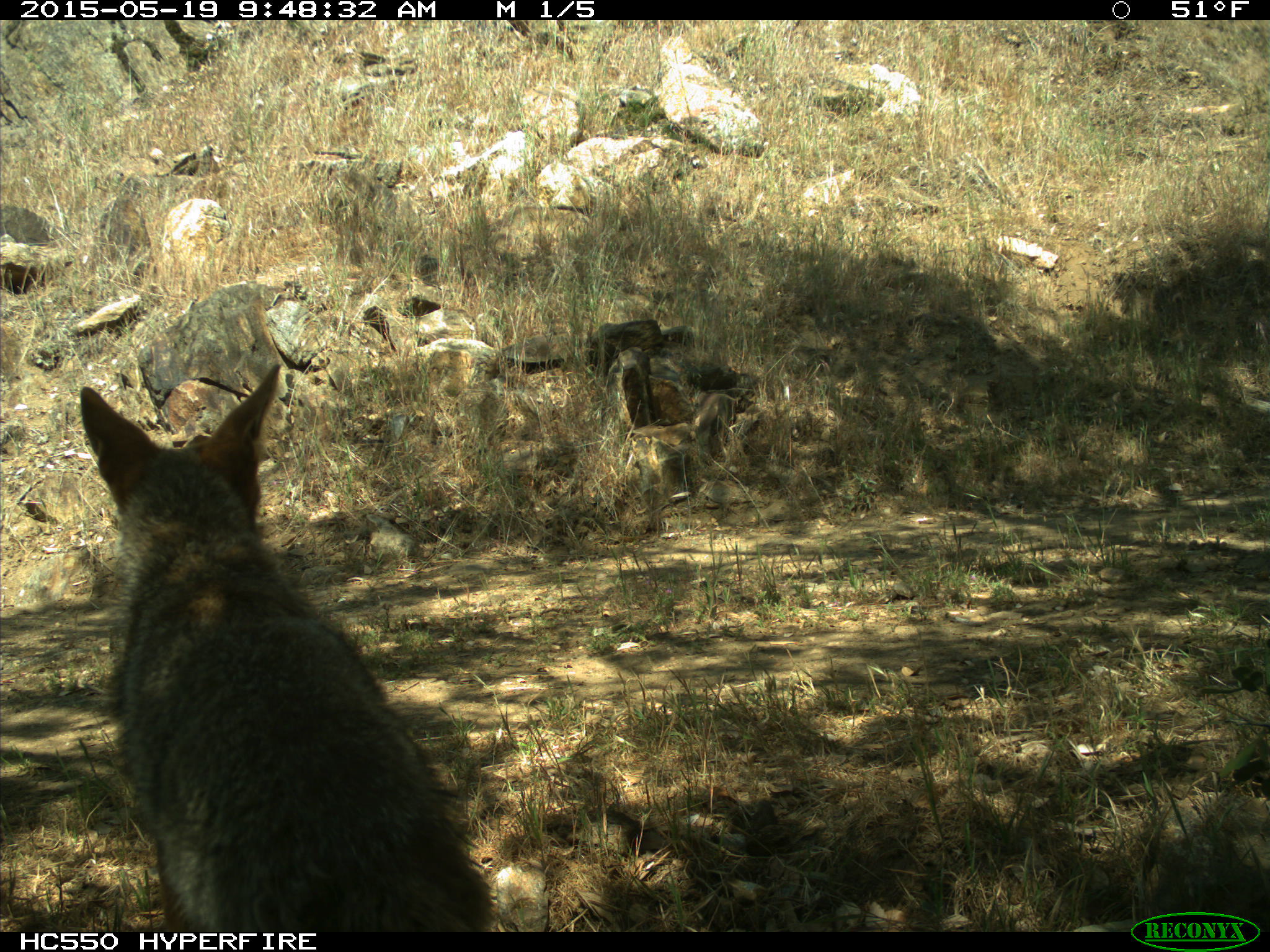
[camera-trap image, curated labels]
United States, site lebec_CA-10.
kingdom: Animalia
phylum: Chordata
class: Mammalia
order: Carnivora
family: Canidae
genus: Canis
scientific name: Canis latrans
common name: coyote